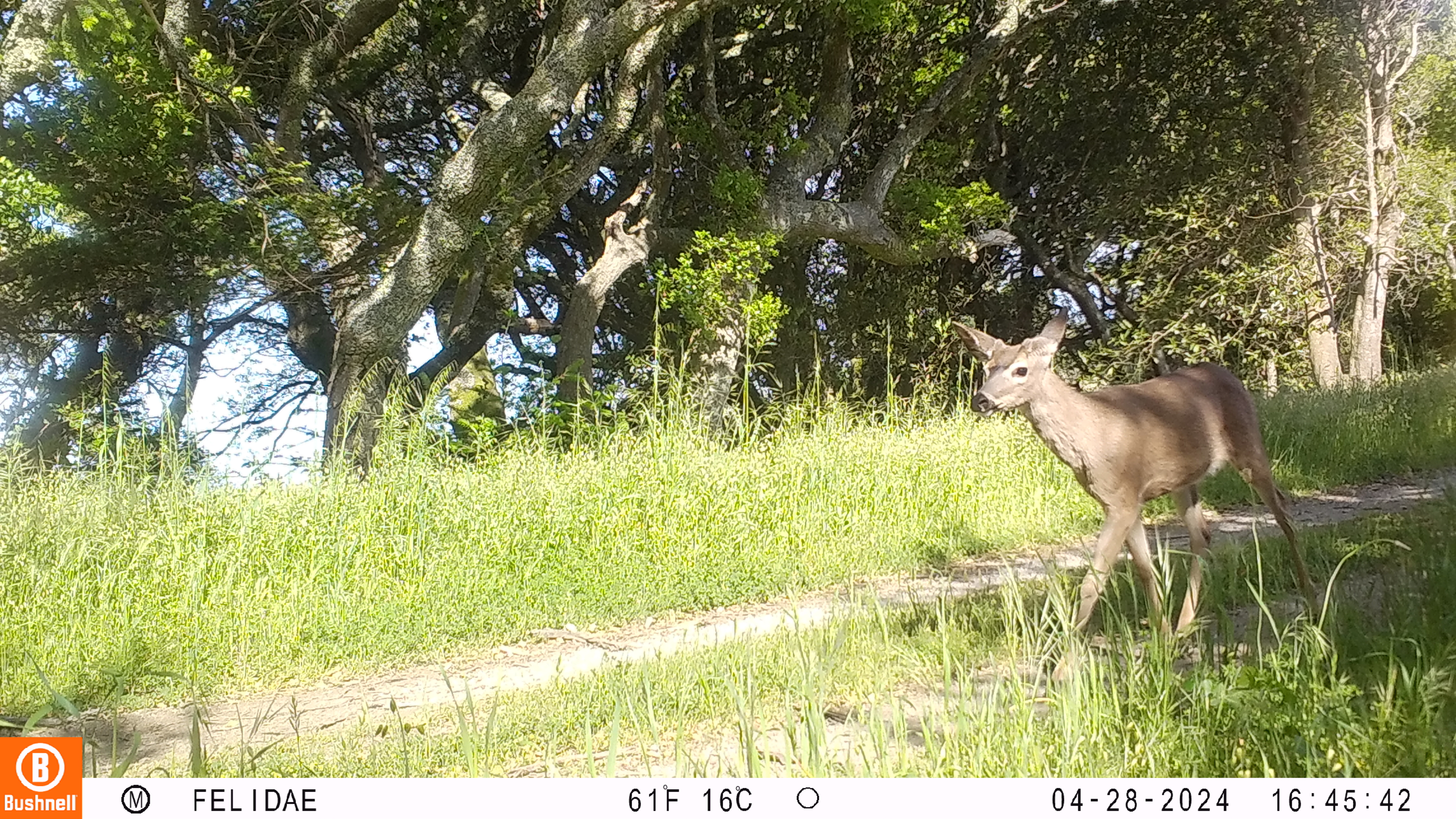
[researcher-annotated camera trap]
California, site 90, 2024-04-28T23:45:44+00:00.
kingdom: Animalia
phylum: Chordata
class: Mammalia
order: Artiodactyla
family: Cervidae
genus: Odocoileus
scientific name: Odocoileus hemionus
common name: mule deer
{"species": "mule deer (Odocoileus hemionus)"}